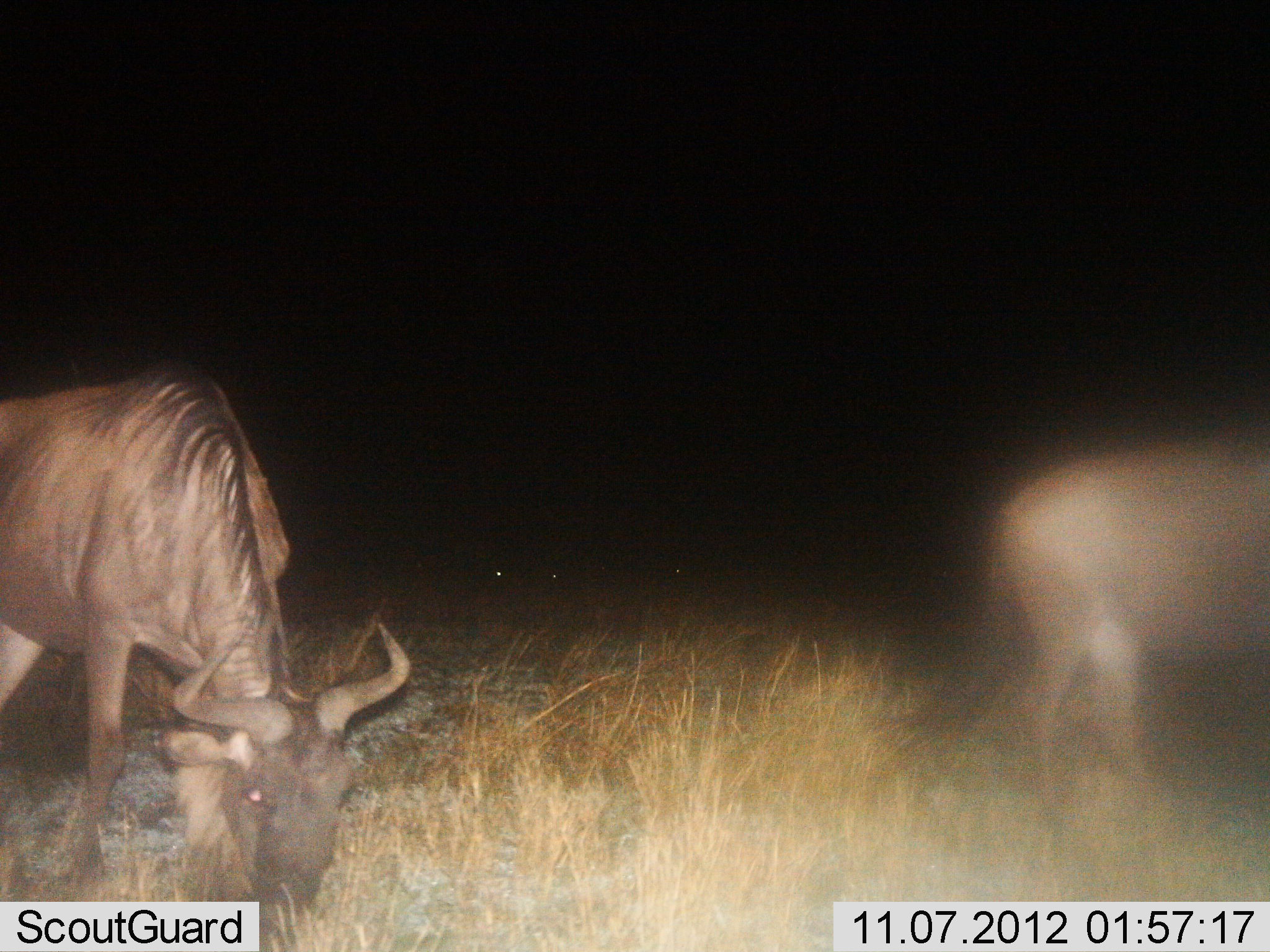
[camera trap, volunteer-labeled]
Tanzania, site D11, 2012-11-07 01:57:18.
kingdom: Animalia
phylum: Chordata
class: Mammalia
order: Artiodactyla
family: Bovidae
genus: Connochaetes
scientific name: Connochaetes taurinus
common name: blue wildebeest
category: wildebeest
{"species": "wildebeest (blue wildebeest) (Connochaetes taurinus)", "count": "2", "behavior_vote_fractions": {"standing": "50%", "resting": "0%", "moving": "20%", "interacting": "0%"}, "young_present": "0%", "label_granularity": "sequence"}